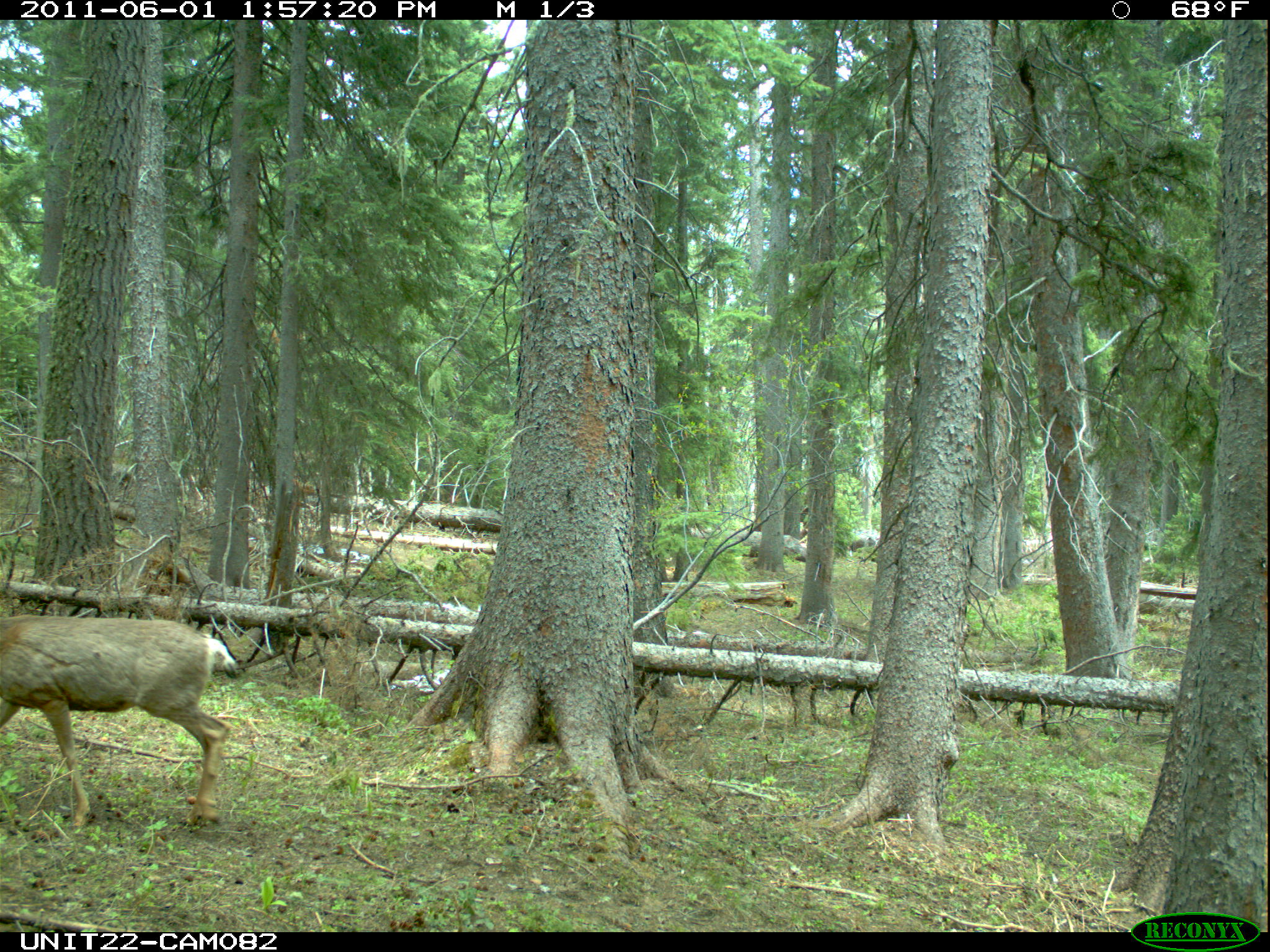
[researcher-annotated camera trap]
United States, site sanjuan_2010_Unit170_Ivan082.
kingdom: Animalia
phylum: Chordata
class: Mammalia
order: Artiodactyla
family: Cervidae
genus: Odocoileus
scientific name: Odocoileus hemionus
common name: mule deer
Odocoileus hemionus (mule deer).